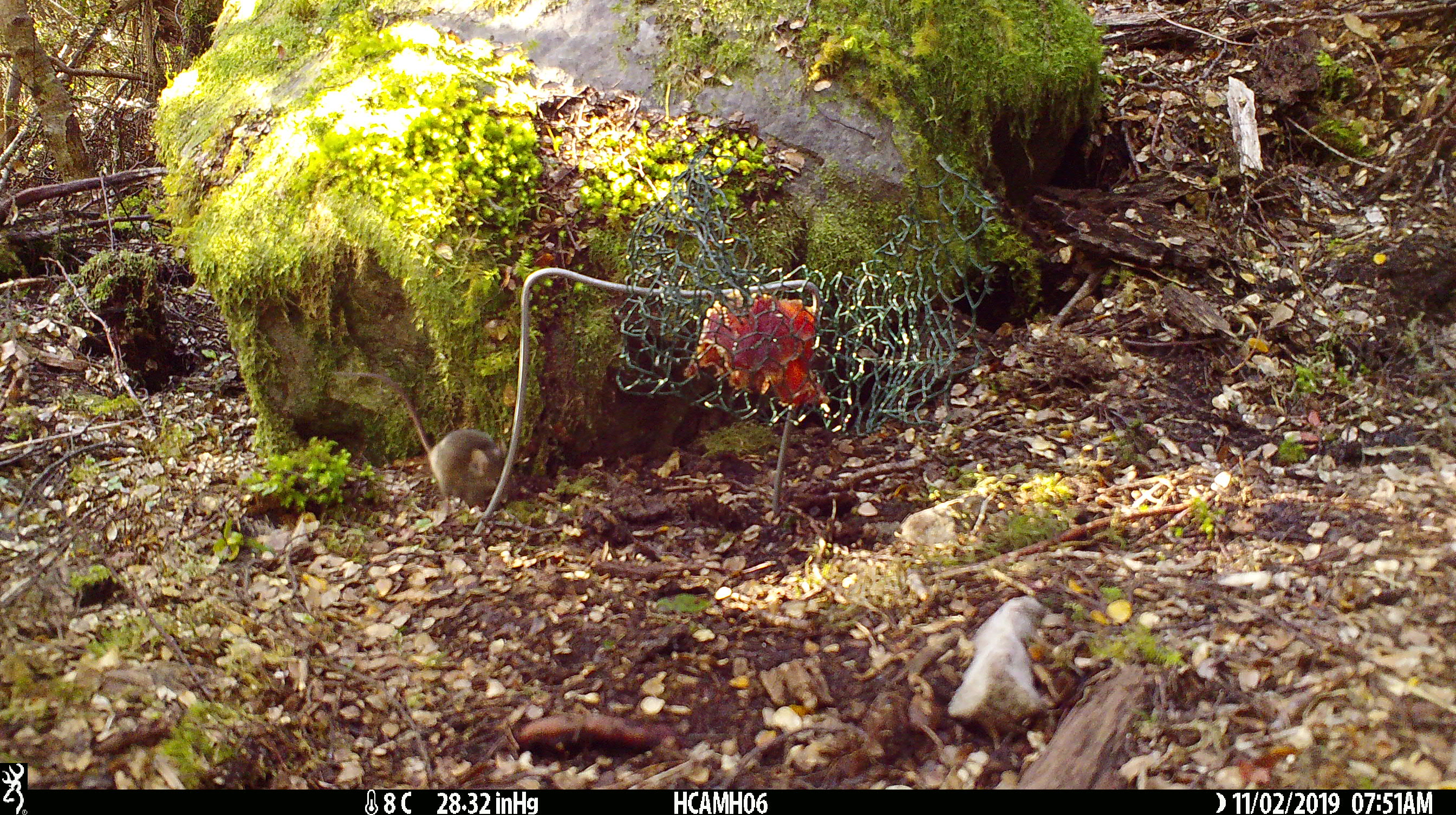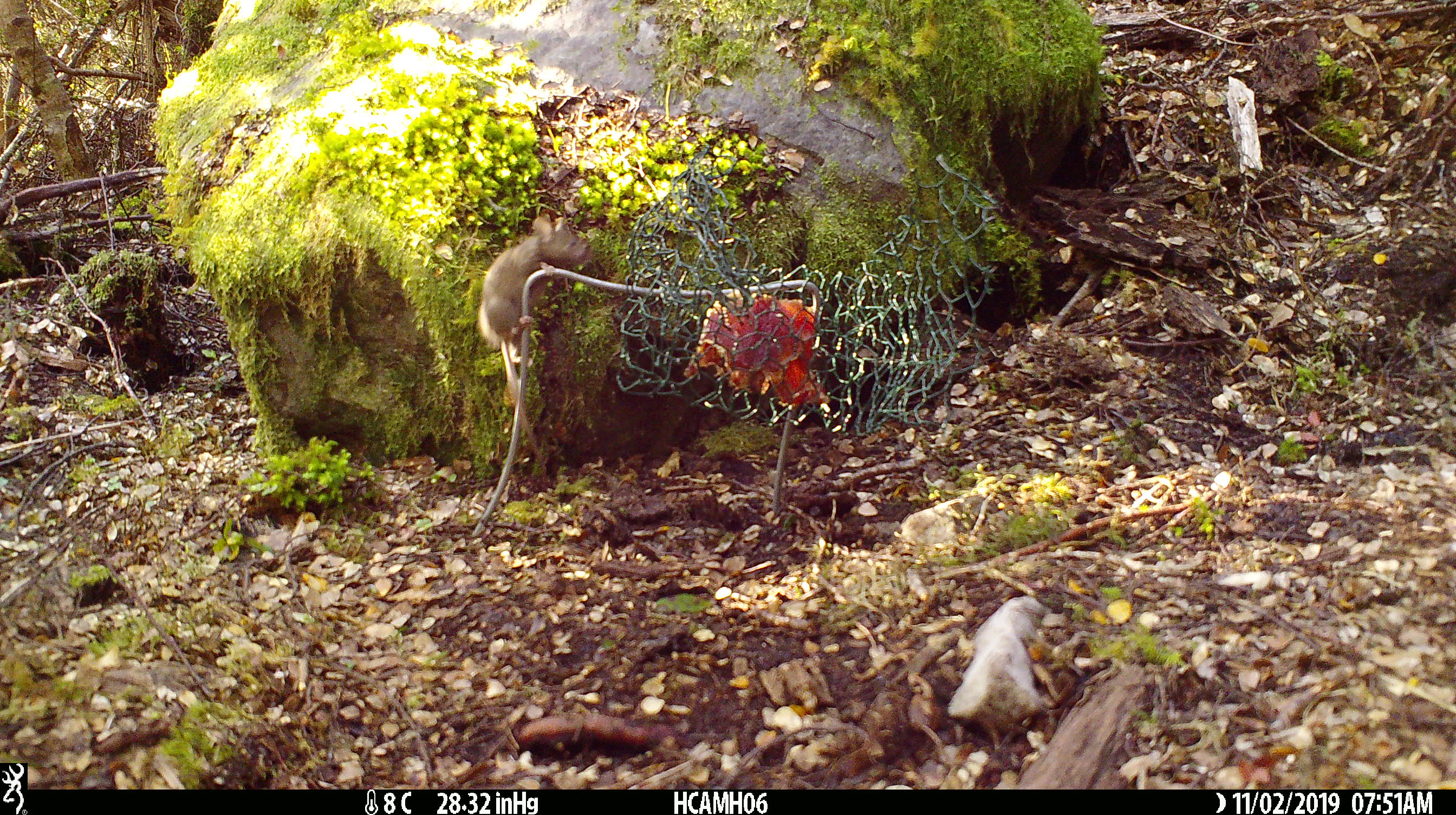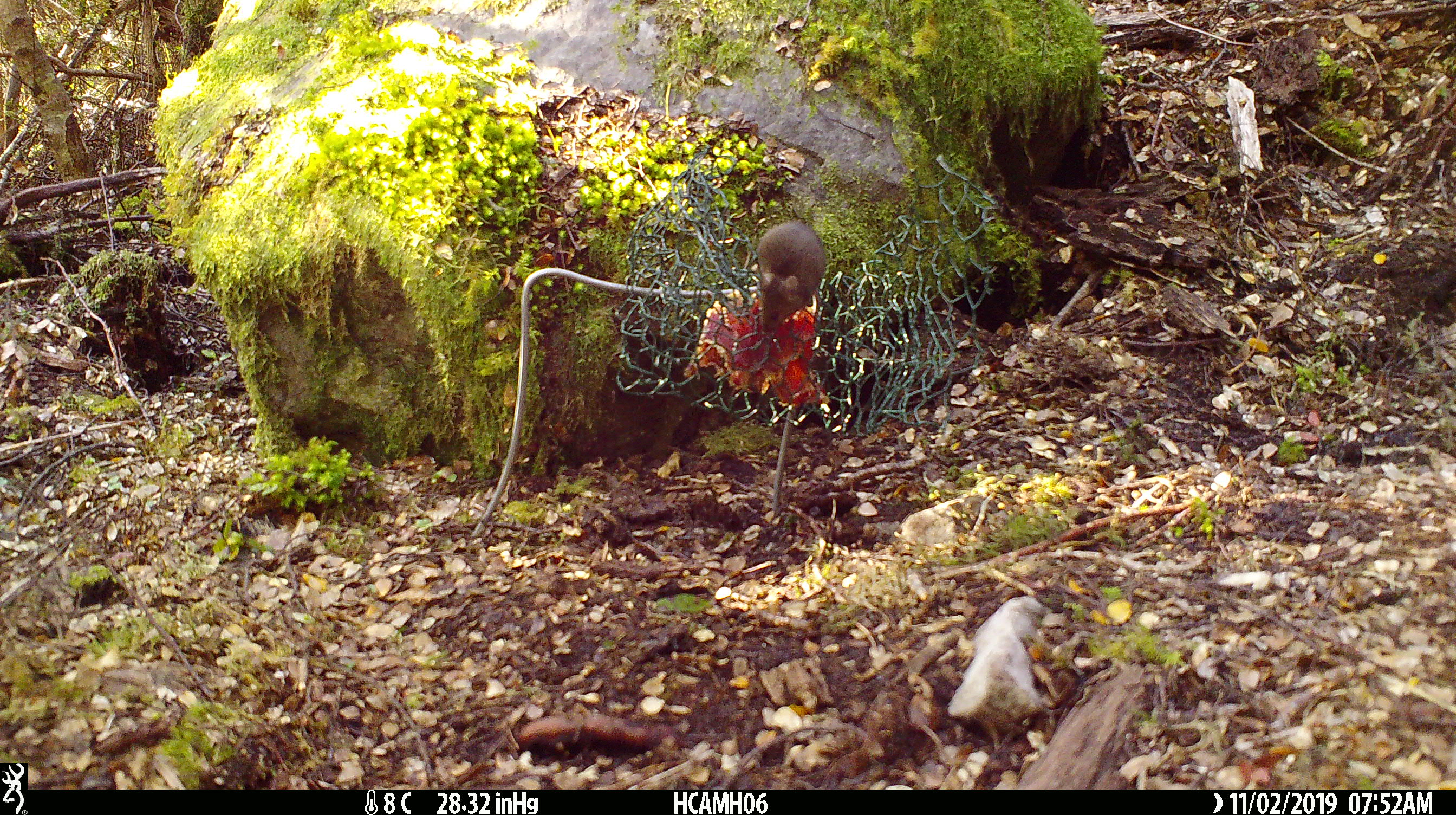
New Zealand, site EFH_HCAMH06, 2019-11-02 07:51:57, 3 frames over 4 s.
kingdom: Animalia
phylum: Chordata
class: Mammalia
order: Rodentia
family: Muridae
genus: Mus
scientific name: Mus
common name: mouse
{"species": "mouse (Mus)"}